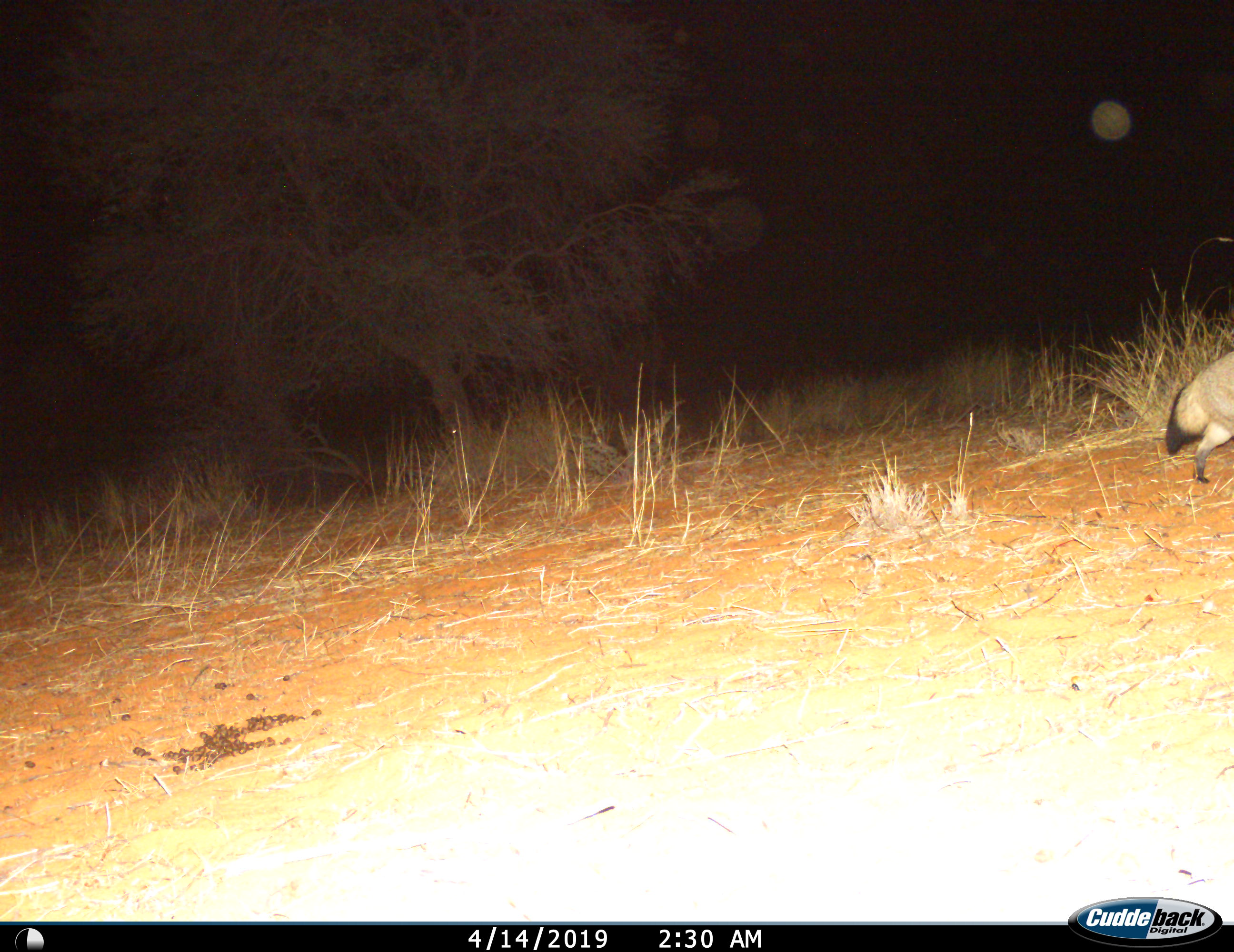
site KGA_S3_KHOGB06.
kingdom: Animalia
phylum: Chordata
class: Mammalia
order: Carnivora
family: Canidae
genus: Otocyon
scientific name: Otocyon megalotis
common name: bat-eared fox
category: foxbateared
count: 1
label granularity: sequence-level